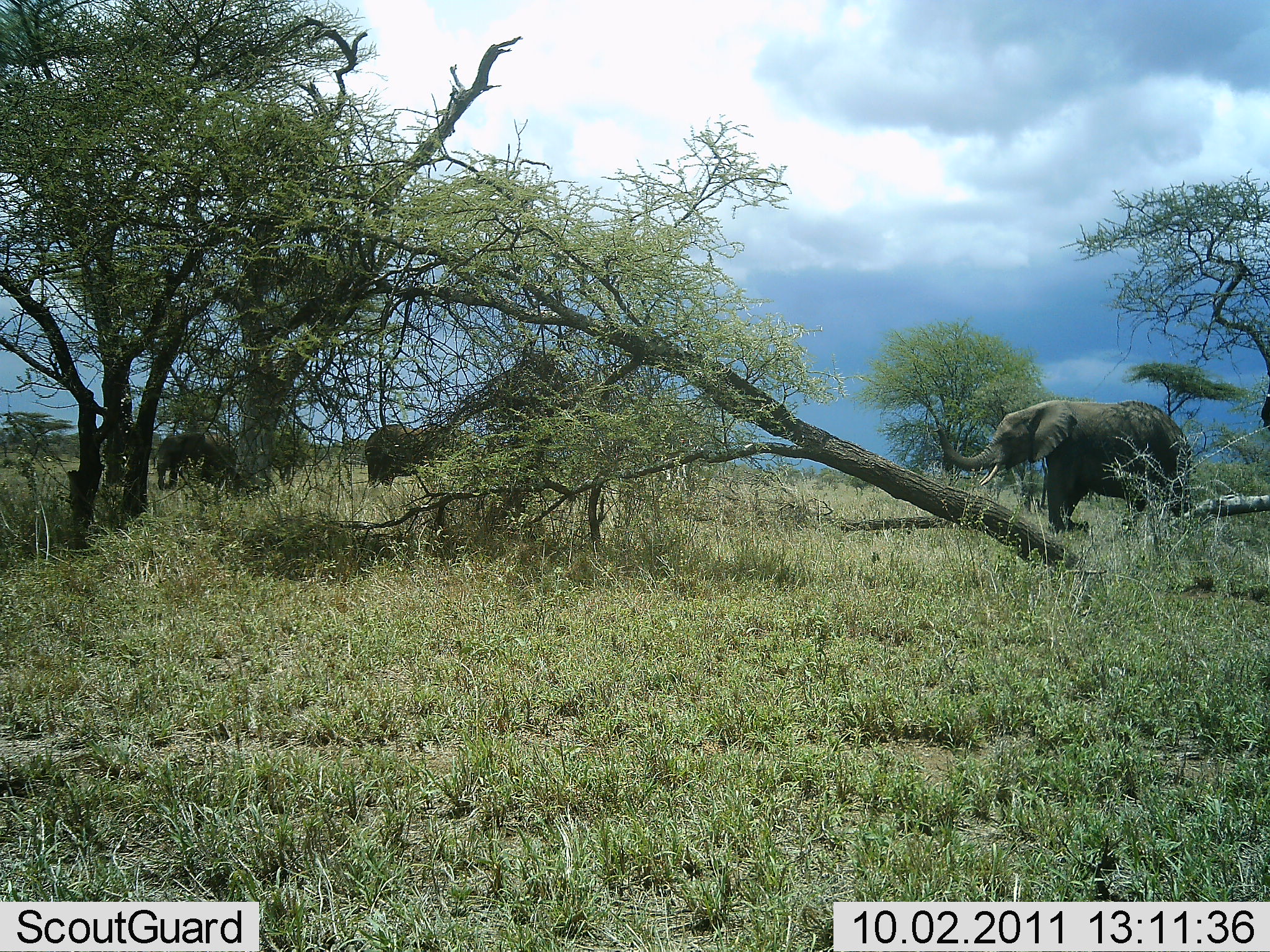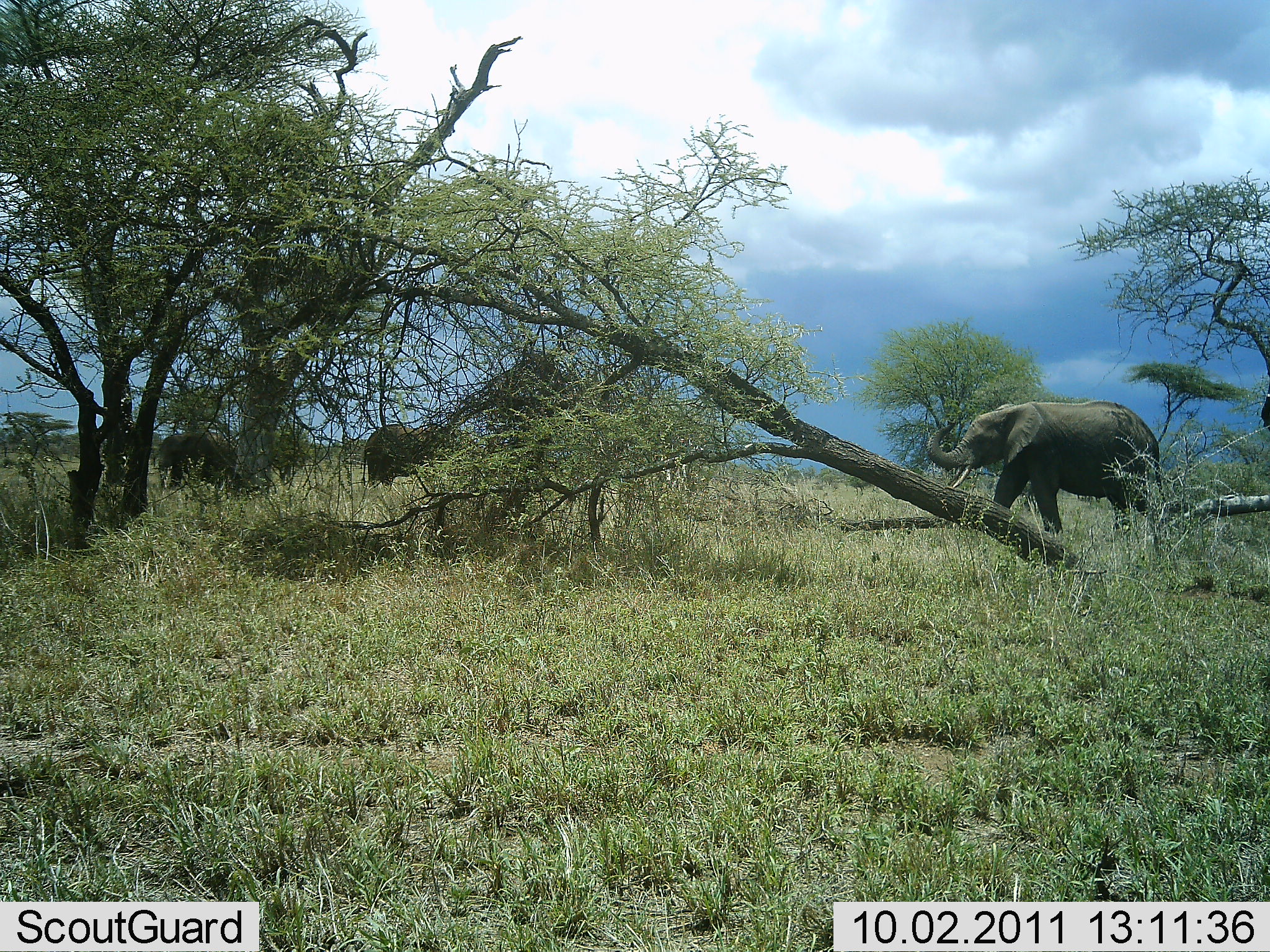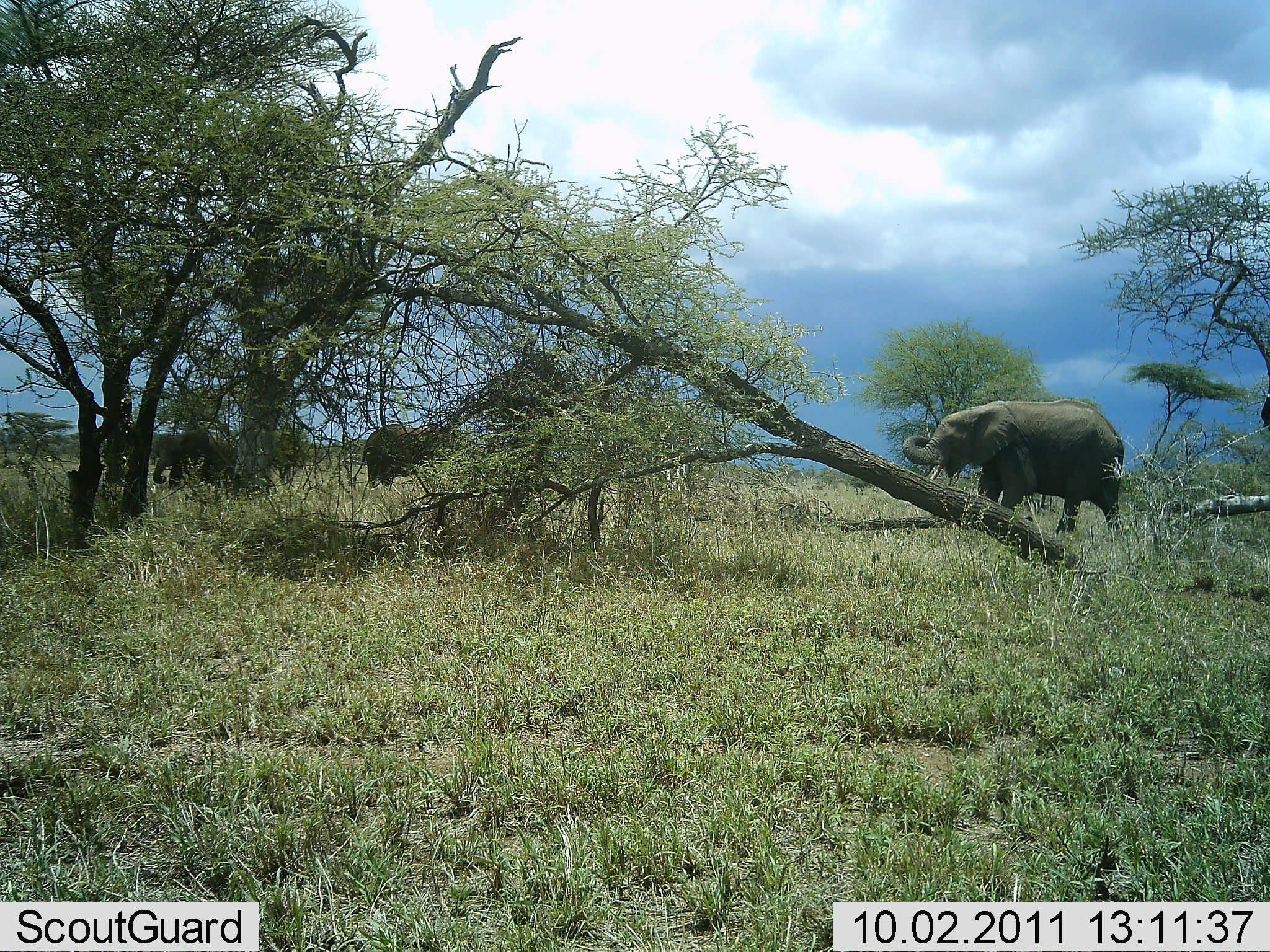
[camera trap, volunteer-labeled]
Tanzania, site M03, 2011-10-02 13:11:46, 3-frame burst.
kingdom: Animalia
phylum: Chordata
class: Mammalia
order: Proboscidea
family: Elephantidae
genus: Loxodonta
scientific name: Loxodonta africana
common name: african bush elephant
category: elephant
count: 3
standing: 75%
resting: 0%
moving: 94%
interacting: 0%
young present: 0%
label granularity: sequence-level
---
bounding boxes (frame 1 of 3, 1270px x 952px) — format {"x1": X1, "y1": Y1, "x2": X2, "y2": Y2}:
animal: {"x1": 933, "y1": 399, "x2": 1192, "y2": 536}; {"x1": 364, "y1": 423, "x2": 464, "y2": 490}; {"x1": 152, "y1": 432, "x2": 238, "y2": 492}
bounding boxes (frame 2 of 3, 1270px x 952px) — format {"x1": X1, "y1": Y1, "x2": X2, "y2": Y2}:
animal: {"x1": 926, "y1": 399, "x2": 1170, "y2": 536}; {"x1": 360, "y1": 423, "x2": 464, "y2": 490}; {"x1": 152, "y1": 432, "x2": 238, "y2": 492}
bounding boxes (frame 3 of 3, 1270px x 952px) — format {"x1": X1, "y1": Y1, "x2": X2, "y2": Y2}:
animal: {"x1": 901, "y1": 399, "x2": 1125, "y2": 536}; {"x1": 347, "y1": 423, "x2": 465, "y2": 491}; {"x1": 152, "y1": 432, "x2": 238, "y2": 492}